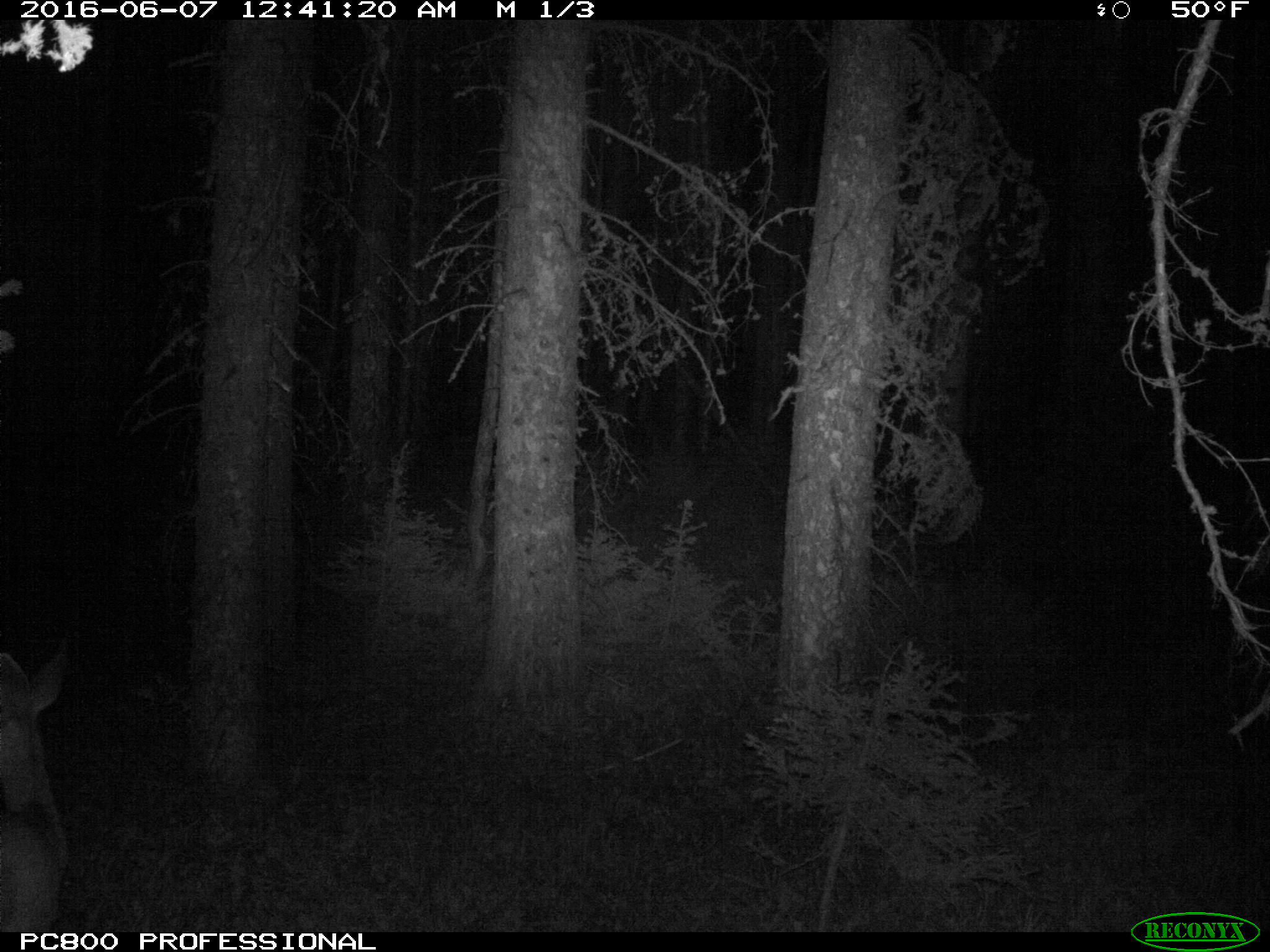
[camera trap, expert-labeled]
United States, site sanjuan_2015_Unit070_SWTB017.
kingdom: Animalia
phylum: Chordata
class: Mammalia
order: Artiodactyla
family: Cervidae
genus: Odocoileus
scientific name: Odocoileus hemionus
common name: mule deer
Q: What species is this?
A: Odocoileus hemionus (mule deer).